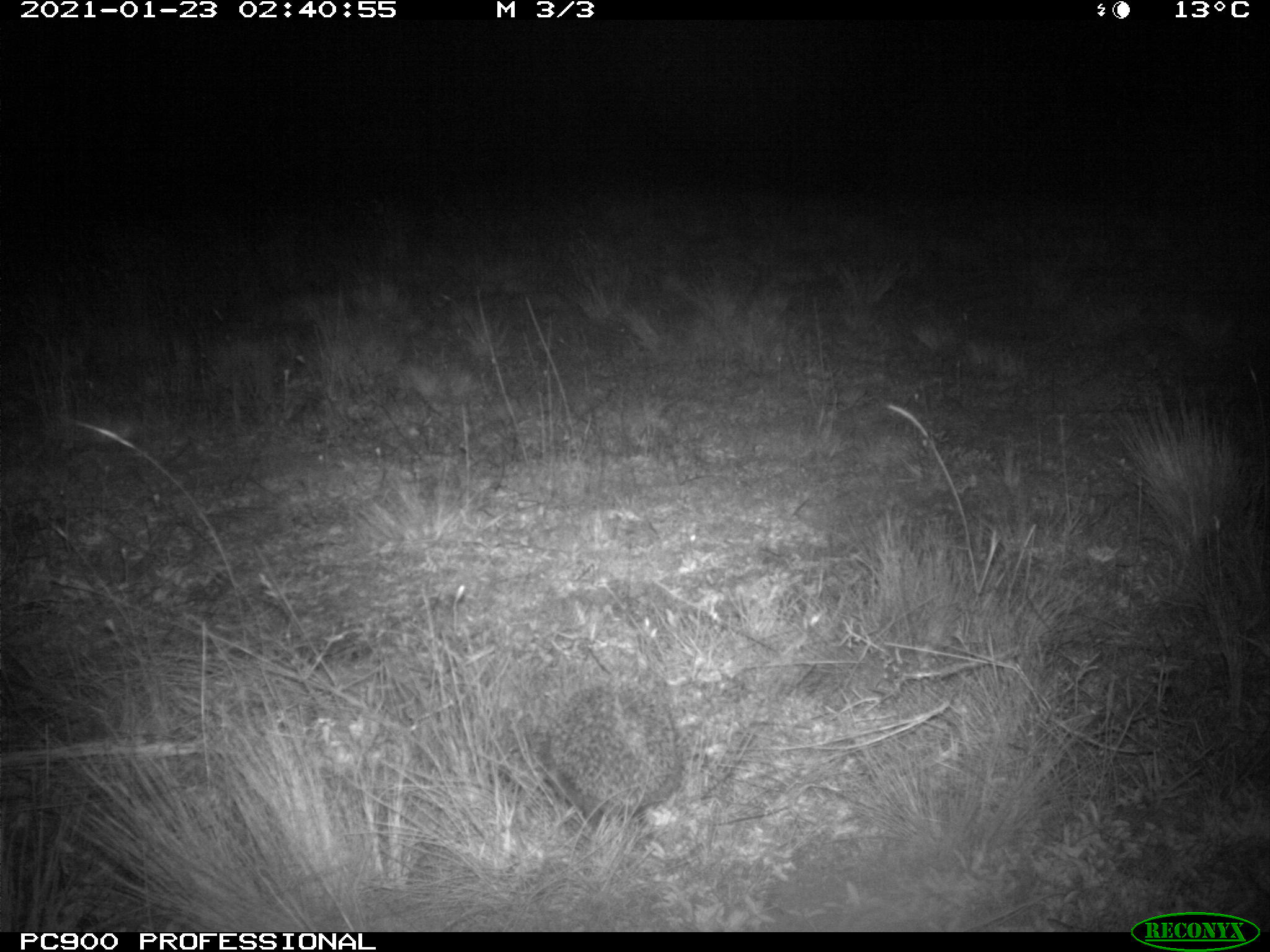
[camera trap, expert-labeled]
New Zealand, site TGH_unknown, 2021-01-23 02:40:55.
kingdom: Animalia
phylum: Chordata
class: Mammalia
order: Eulipotyphla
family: Erinaceidae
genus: Erinaceus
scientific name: Erinaceus europaeus europaeus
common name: european hedgehog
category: hedgehog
Hedgehog (european hedgehog) (Erinaceus europaeus europaeus).